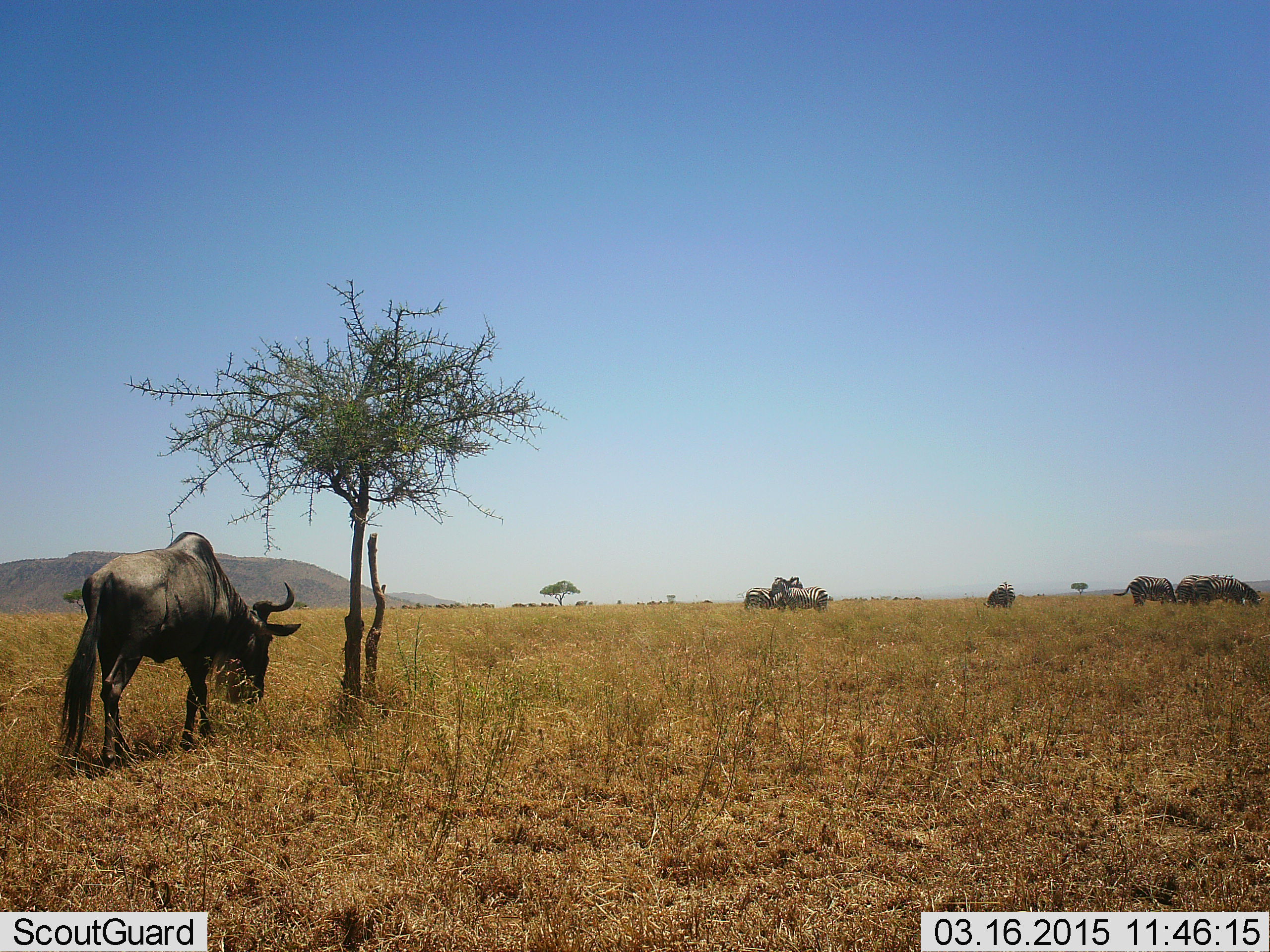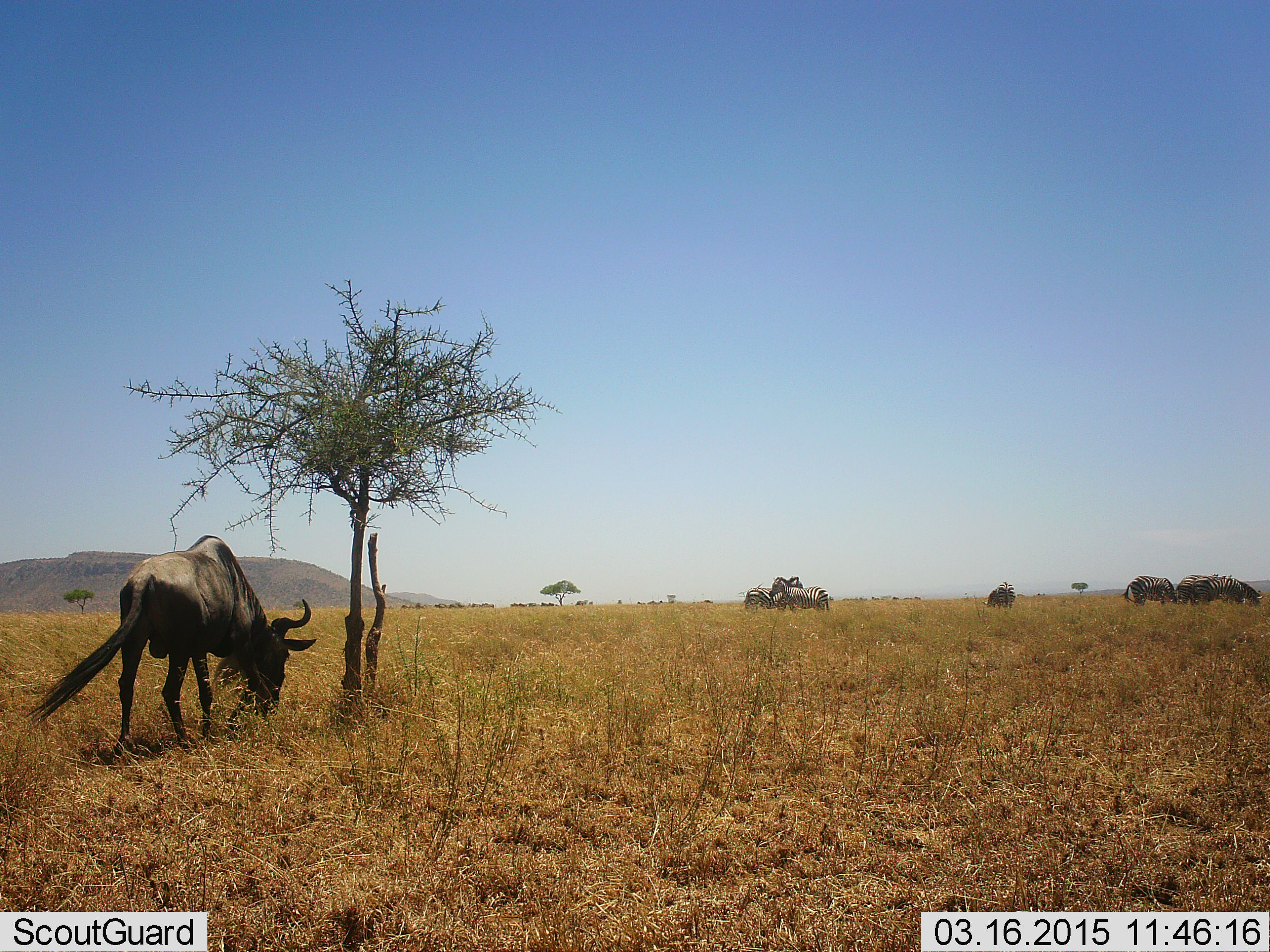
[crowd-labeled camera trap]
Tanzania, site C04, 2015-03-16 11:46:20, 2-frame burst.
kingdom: Animalia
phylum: Chordata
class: Mammalia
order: Artiodactyla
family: Bovidae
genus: Connochaetes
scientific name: Connochaetes taurinus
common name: blue wildebeest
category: wildebeest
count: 1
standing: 14%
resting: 0%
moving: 43%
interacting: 0%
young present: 0%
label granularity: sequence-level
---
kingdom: Animalia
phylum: Chordata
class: Mammalia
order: Perissodactyla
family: Equidae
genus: Equus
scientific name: Equus quagga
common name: plains zebra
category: zebra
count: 7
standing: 80%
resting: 10%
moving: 10%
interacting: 10%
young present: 0%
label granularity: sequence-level